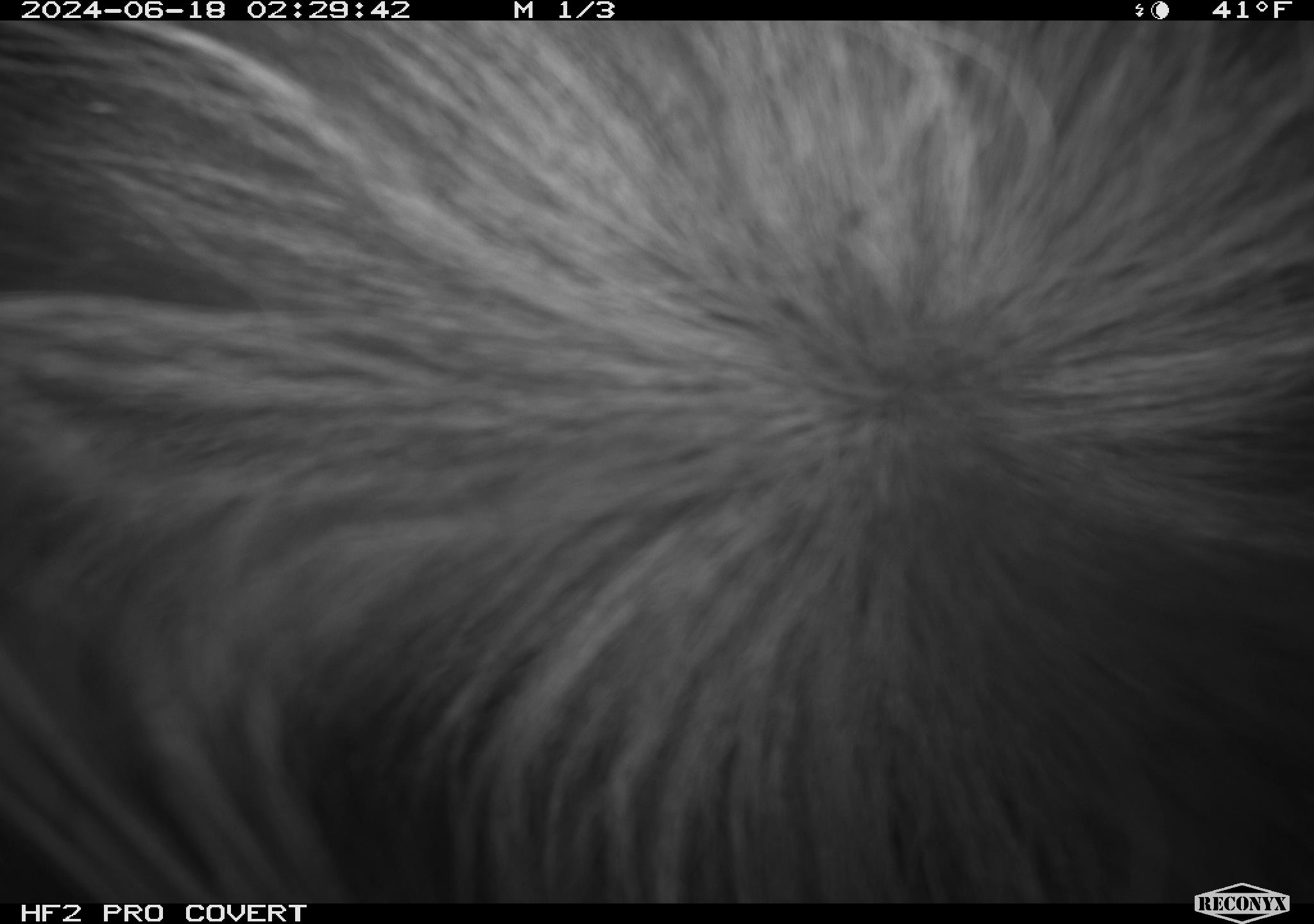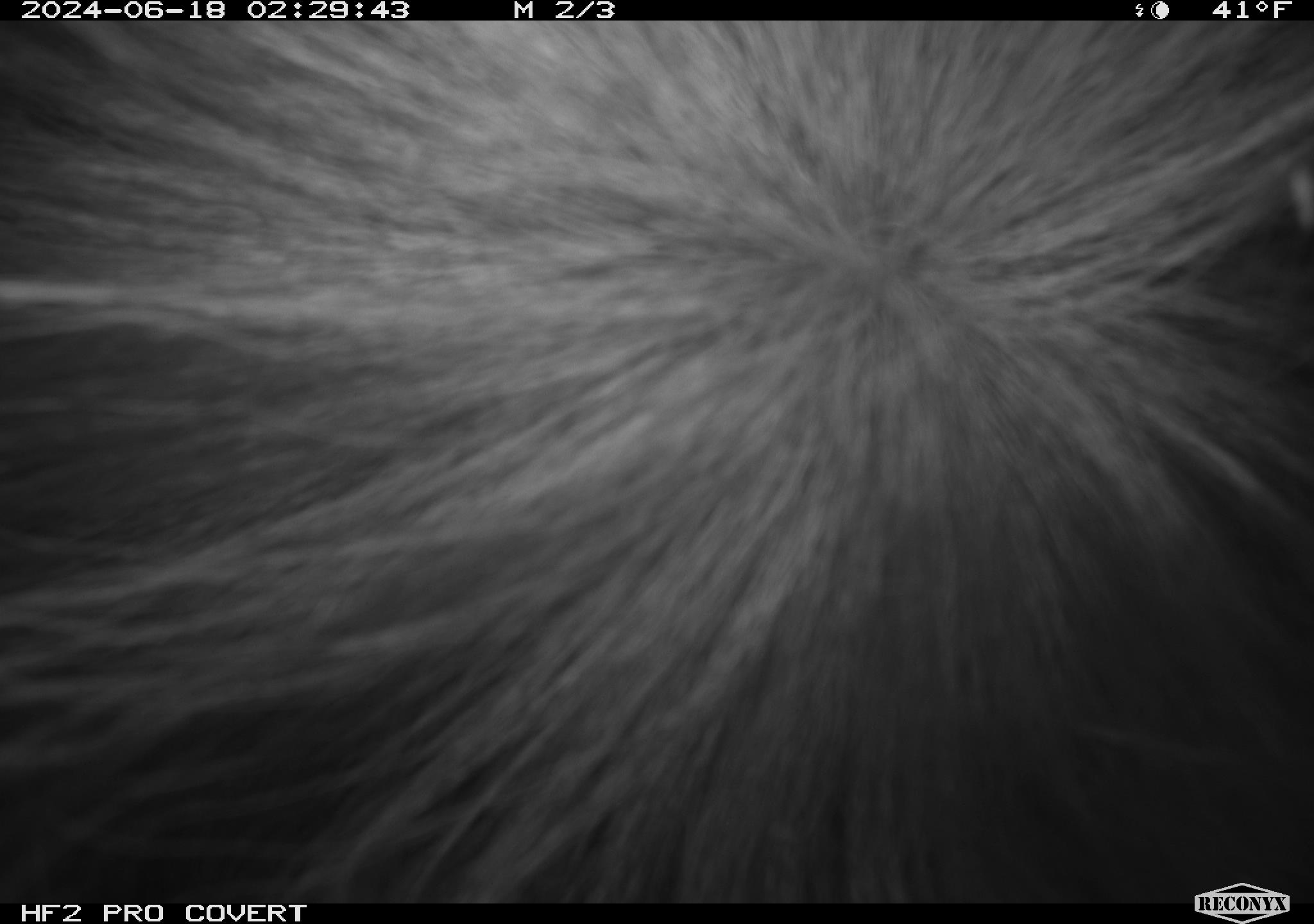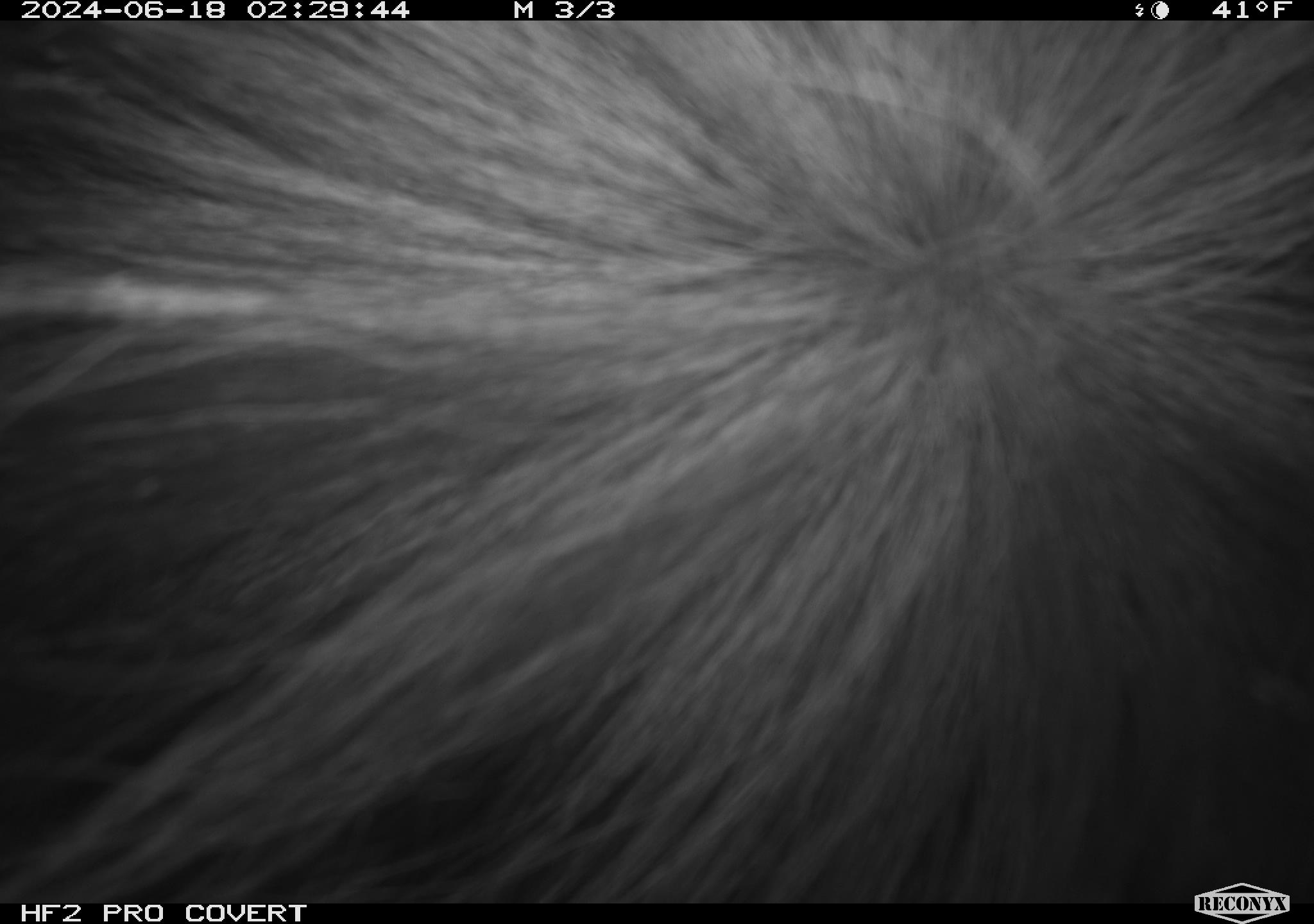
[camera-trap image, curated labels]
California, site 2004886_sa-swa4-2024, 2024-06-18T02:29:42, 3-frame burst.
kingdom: Animalia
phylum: Chordata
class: Mammalia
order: Carnivora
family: Mephitidae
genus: Mephitis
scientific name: Mephitis mephitis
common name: striped skunk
Striped skunk (Mephitis mephitis).